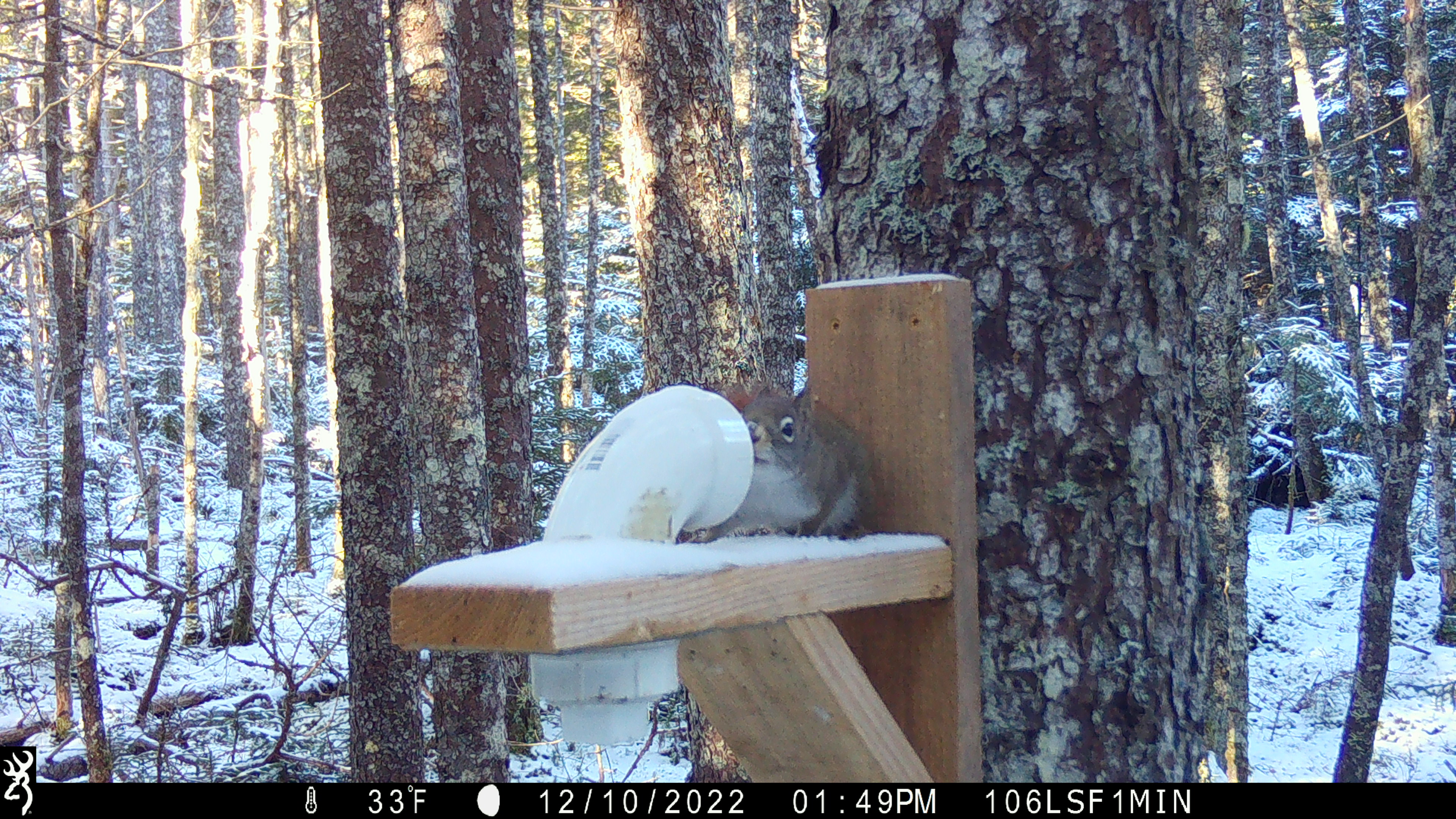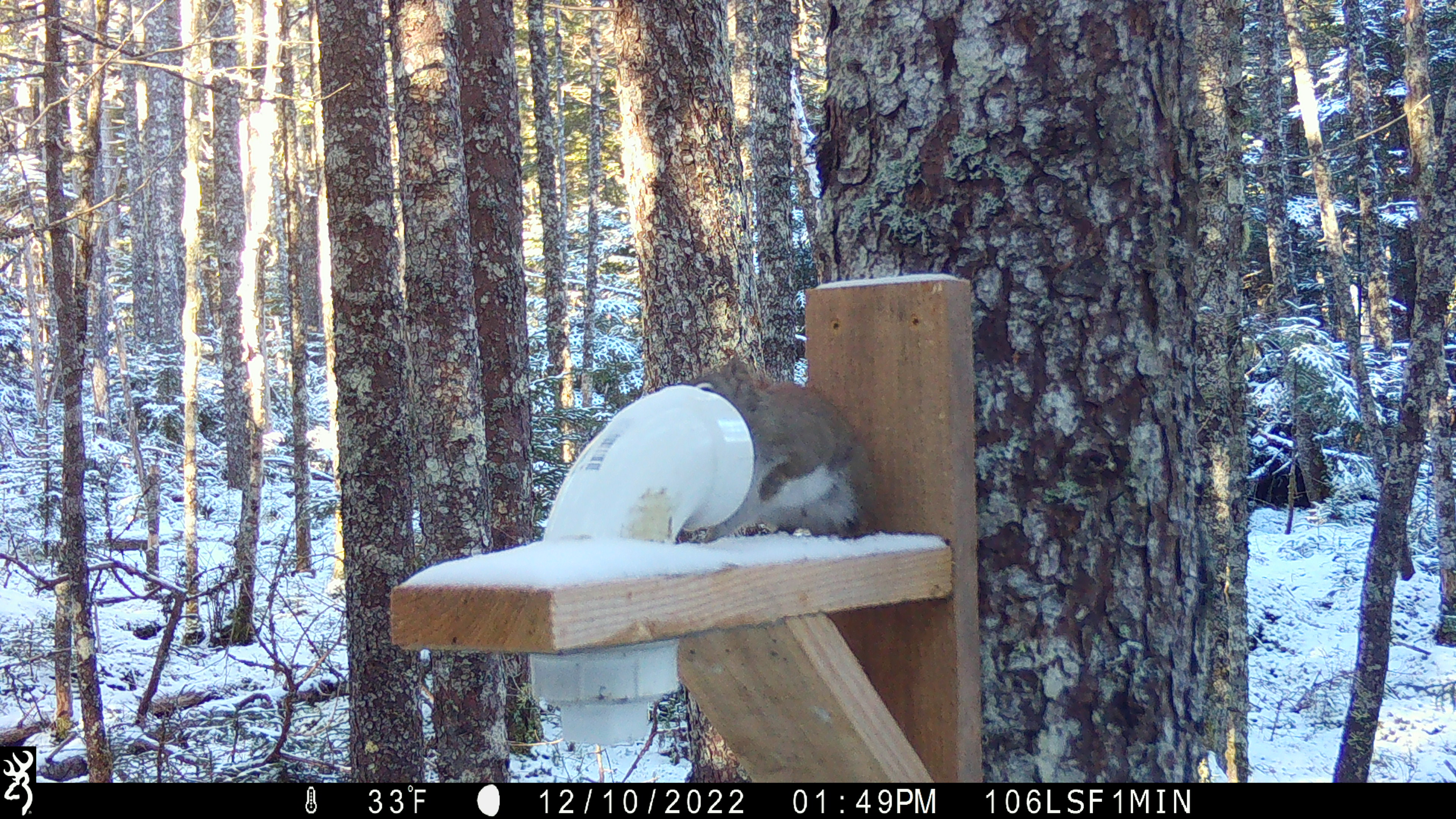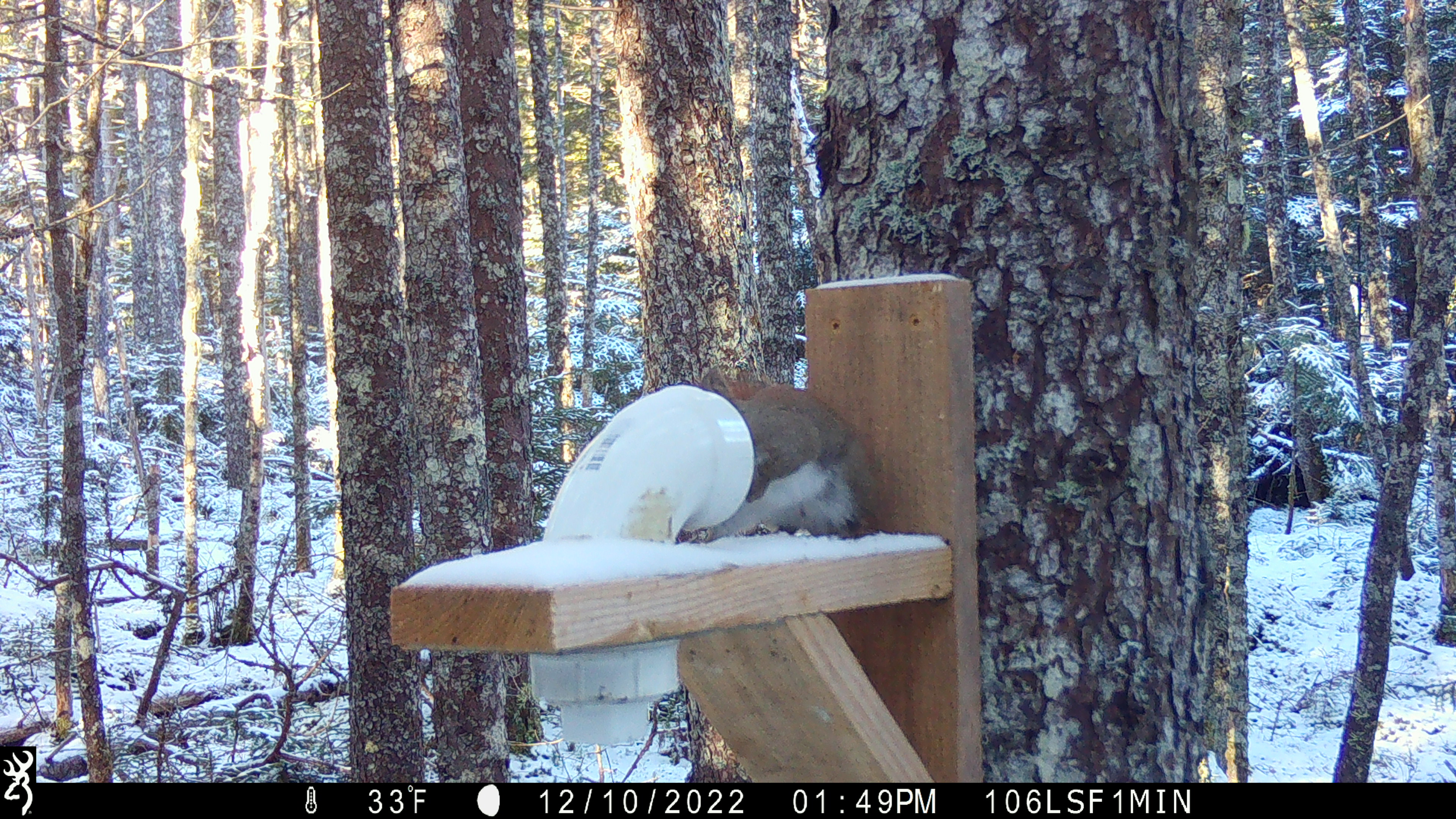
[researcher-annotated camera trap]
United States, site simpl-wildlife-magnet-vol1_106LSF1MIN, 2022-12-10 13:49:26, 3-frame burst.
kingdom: Animalia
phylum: Chordata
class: Mammalia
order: Rodentia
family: Sciuridae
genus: Tamiasciurus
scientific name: Tamiasciurus hudsonicus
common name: red squirrel